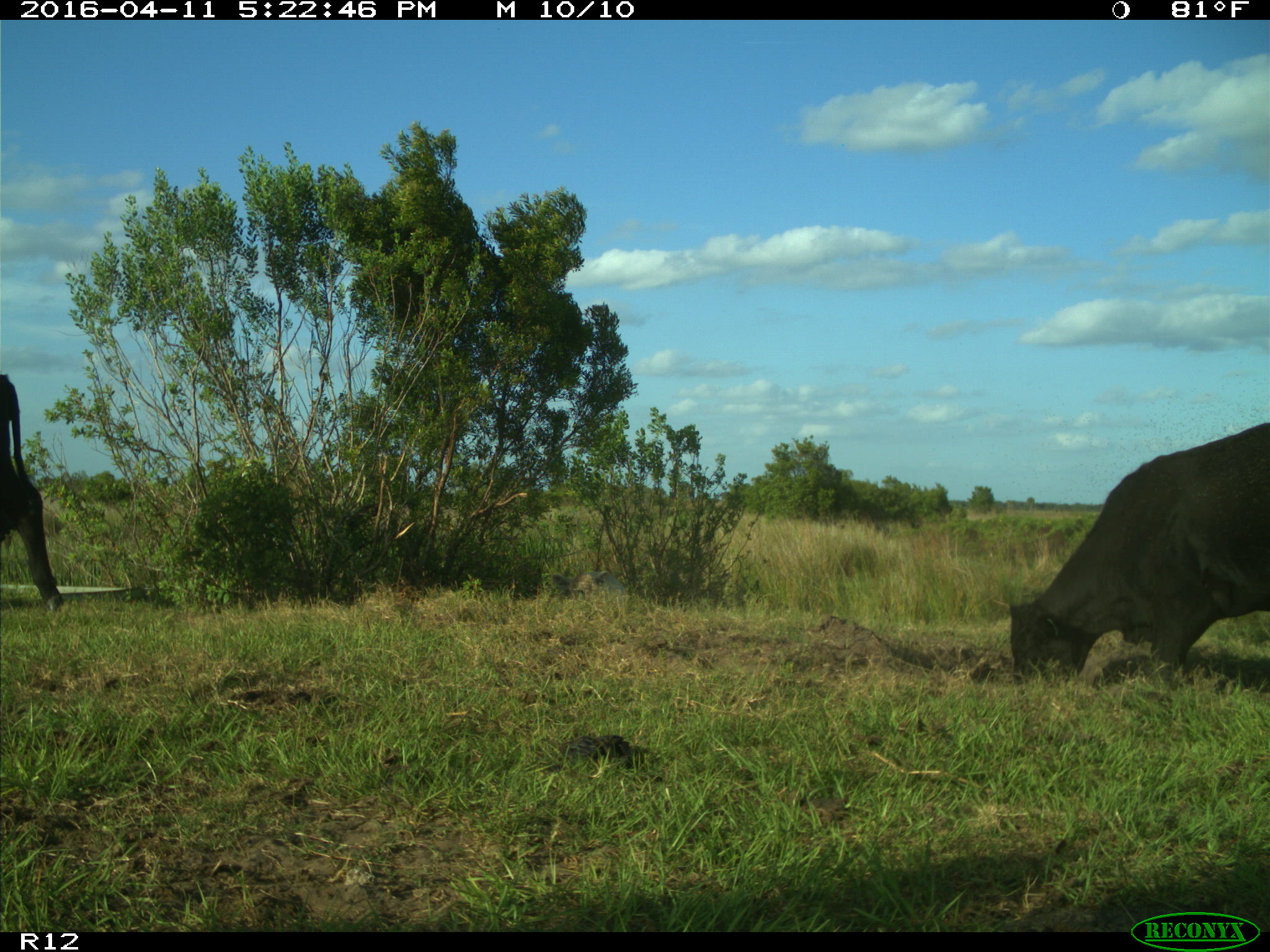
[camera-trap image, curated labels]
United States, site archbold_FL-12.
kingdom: Animalia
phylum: Chordata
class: Mammalia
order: Artiodactyla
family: Bovidae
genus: Bos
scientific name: Bos taurus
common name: domestic cow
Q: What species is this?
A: Bos taurus (domestic cow).